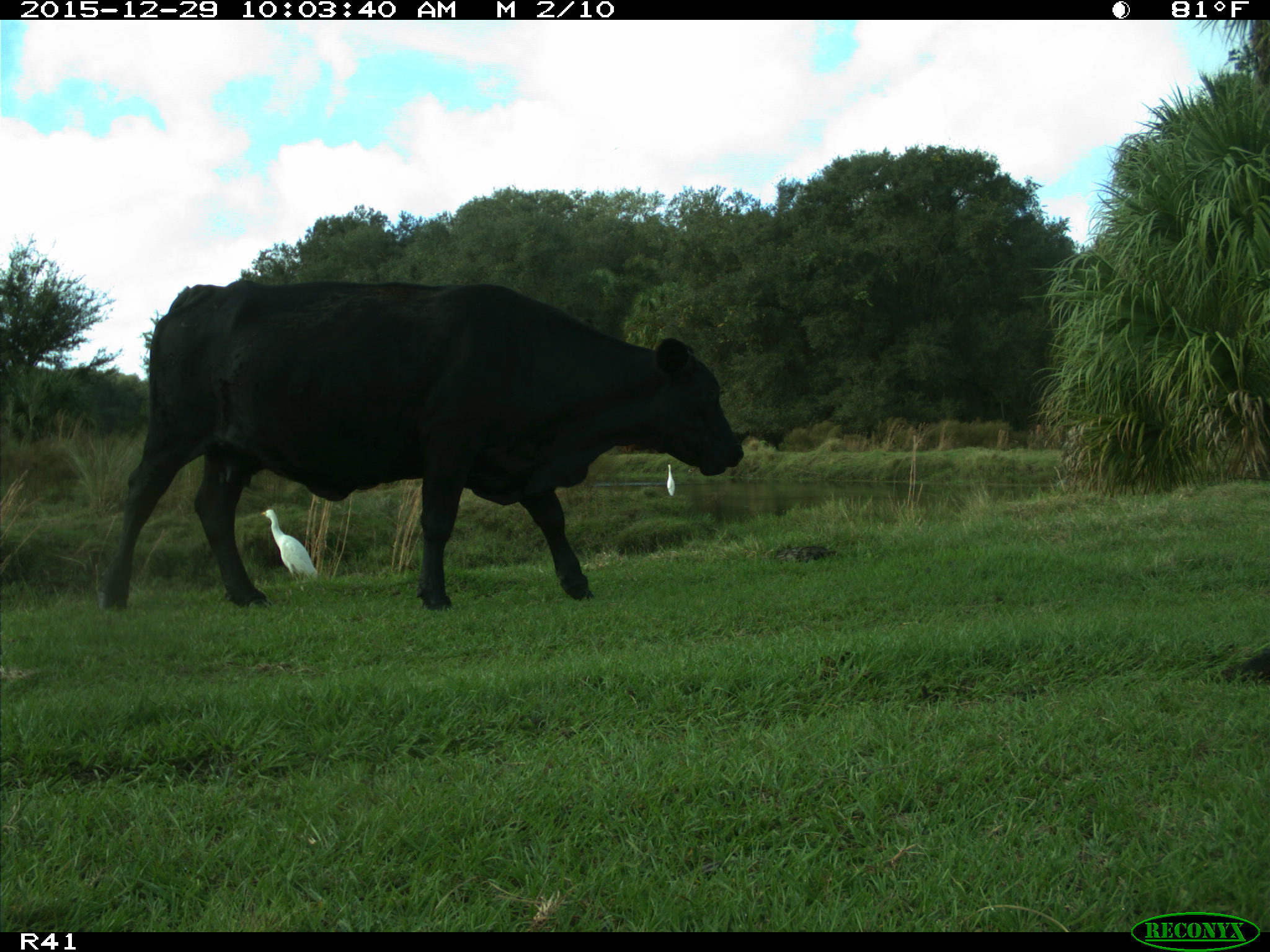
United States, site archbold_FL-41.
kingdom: Animalia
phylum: Chordata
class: Mammalia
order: Artiodactyla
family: Bovidae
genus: Bos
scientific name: Bos taurus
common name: domestic cow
Bos taurus (domestic cow).